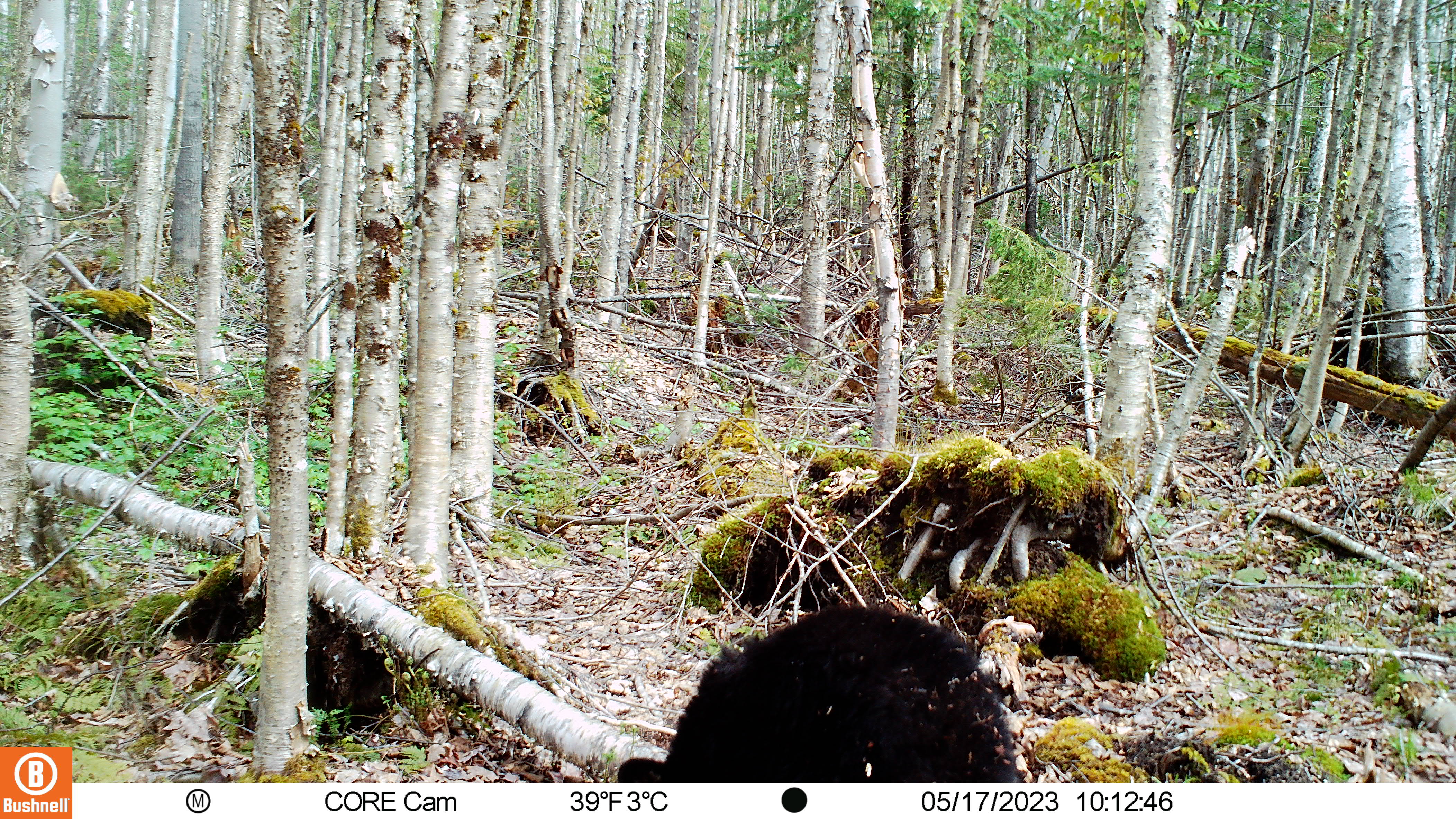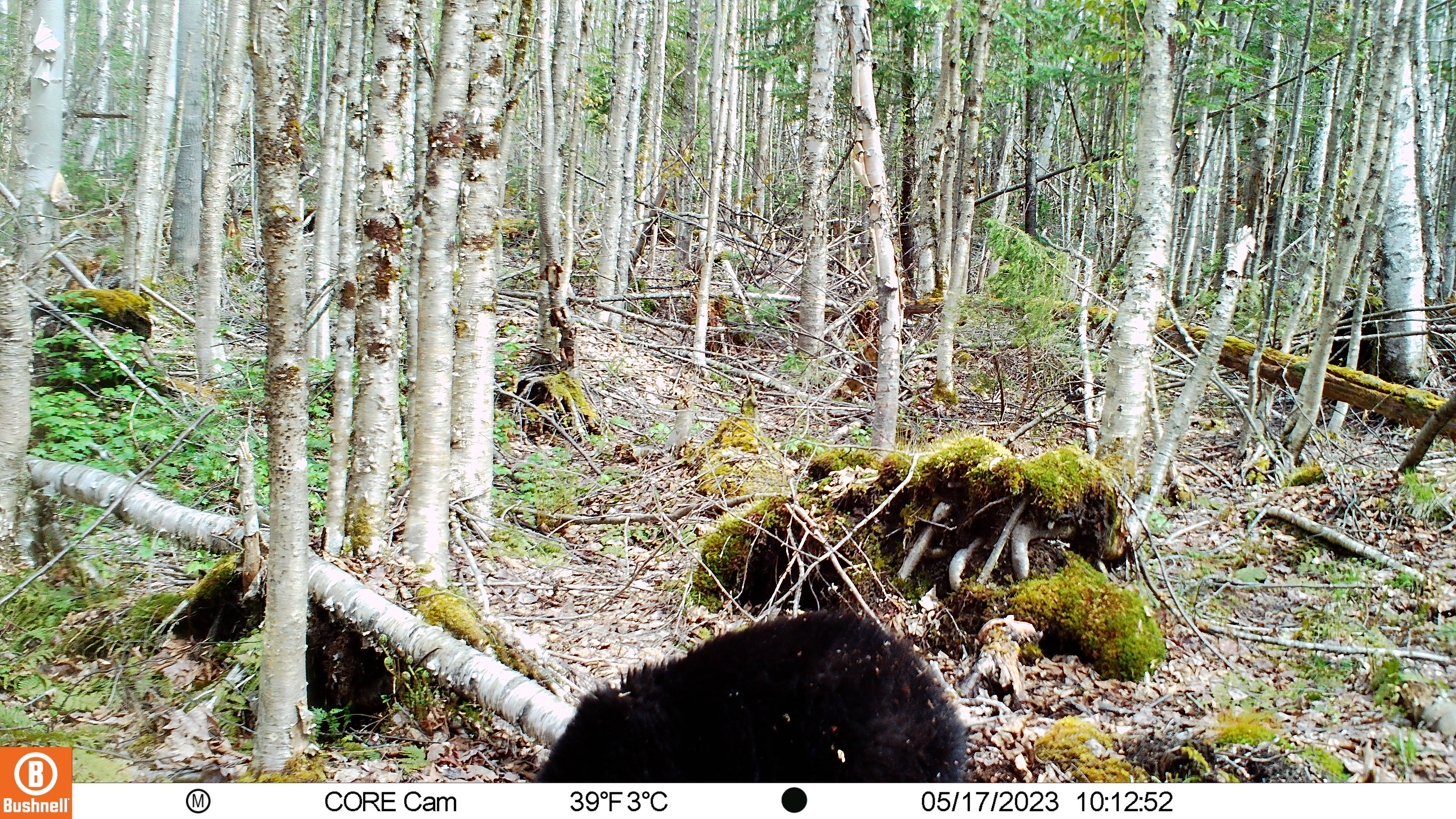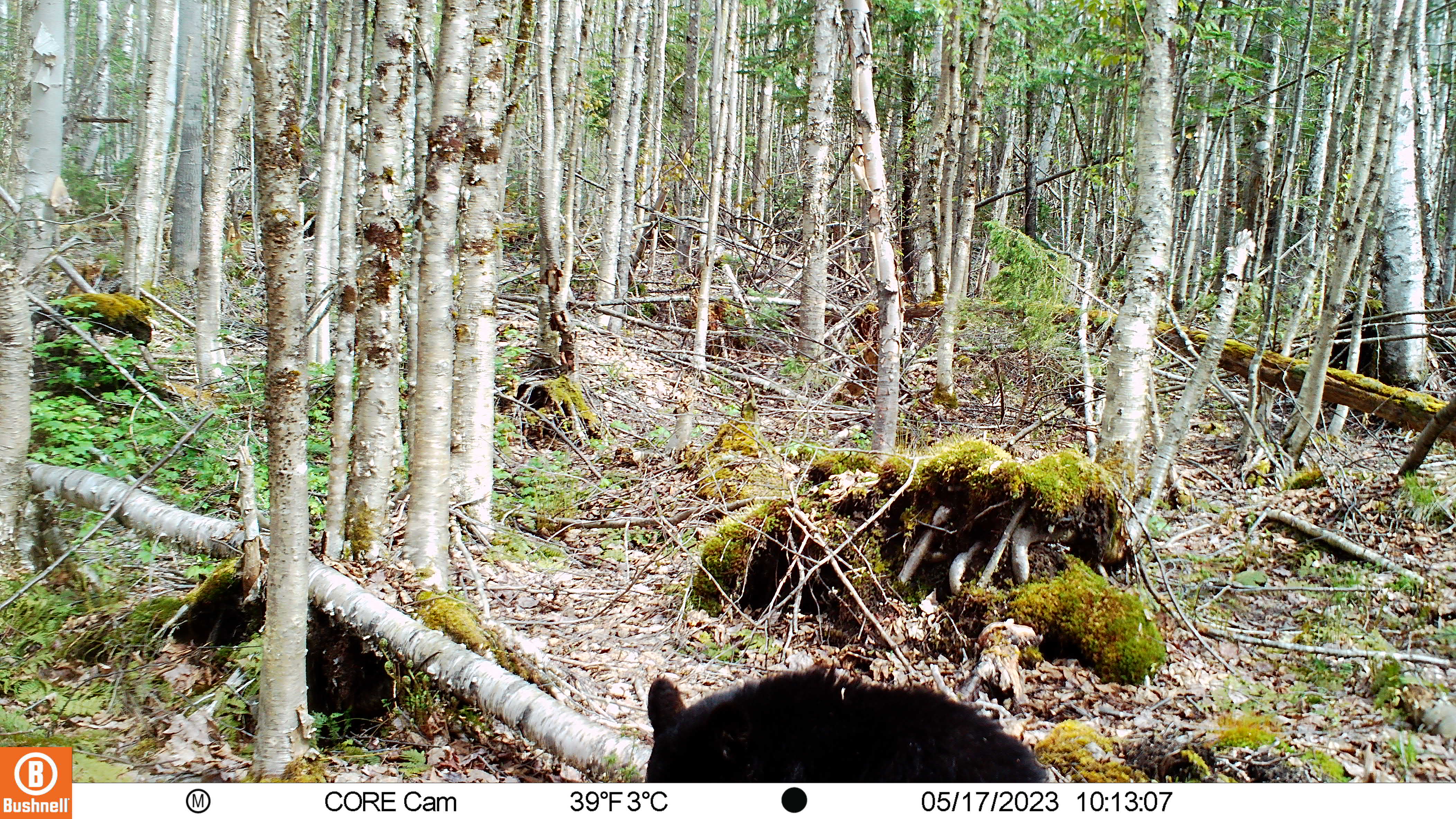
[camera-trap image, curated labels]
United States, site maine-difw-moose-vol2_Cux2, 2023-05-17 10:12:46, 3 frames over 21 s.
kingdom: Animalia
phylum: Chordata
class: Mammalia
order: Carnivora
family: Ursidae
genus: Ursus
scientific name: Ursus americanus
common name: black bear